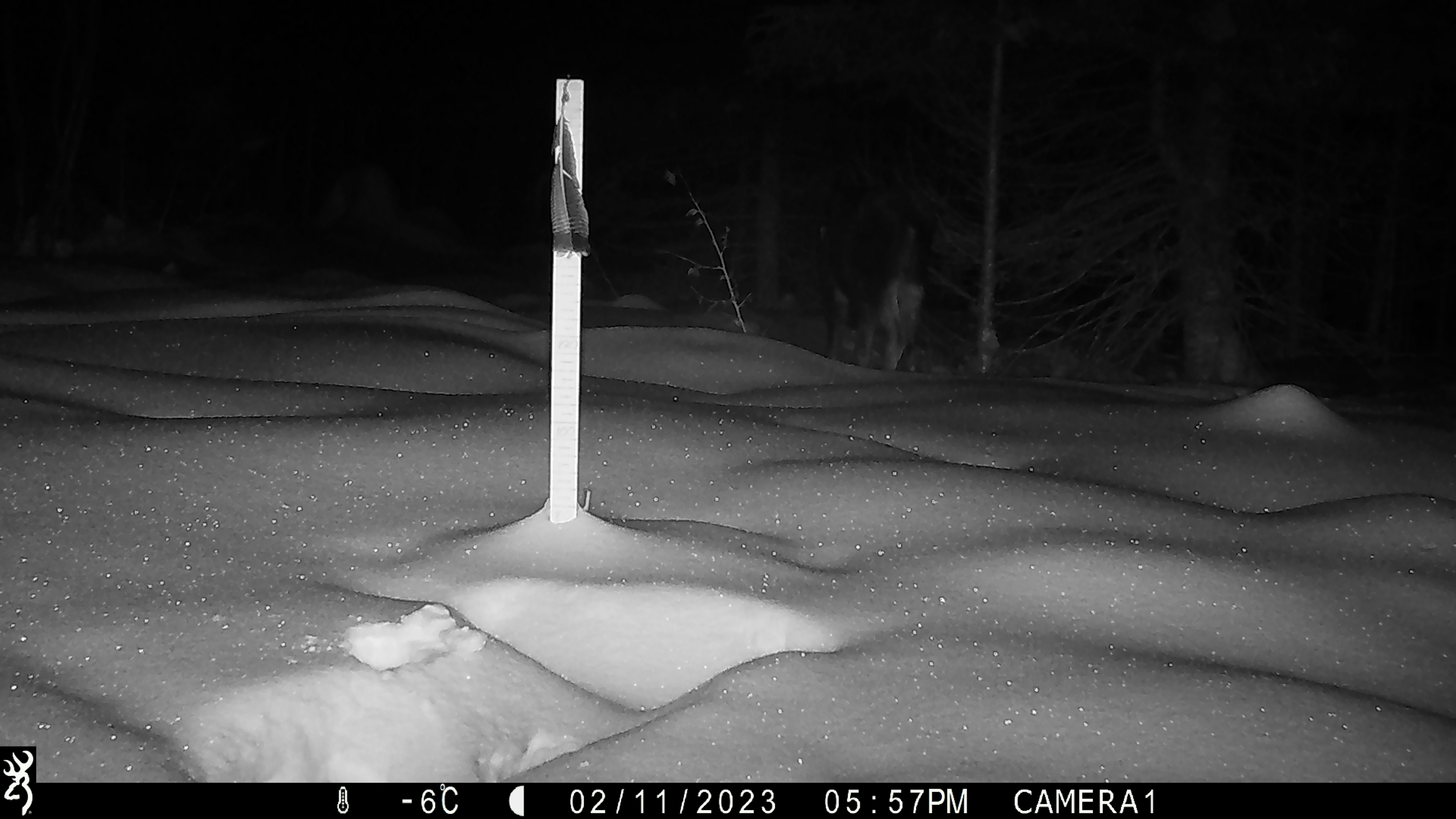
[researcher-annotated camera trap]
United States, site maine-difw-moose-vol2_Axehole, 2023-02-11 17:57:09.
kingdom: Animalia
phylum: Chordata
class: Mammalia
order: Artiodactyla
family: Cervidae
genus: Alces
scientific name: Alces alces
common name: moose